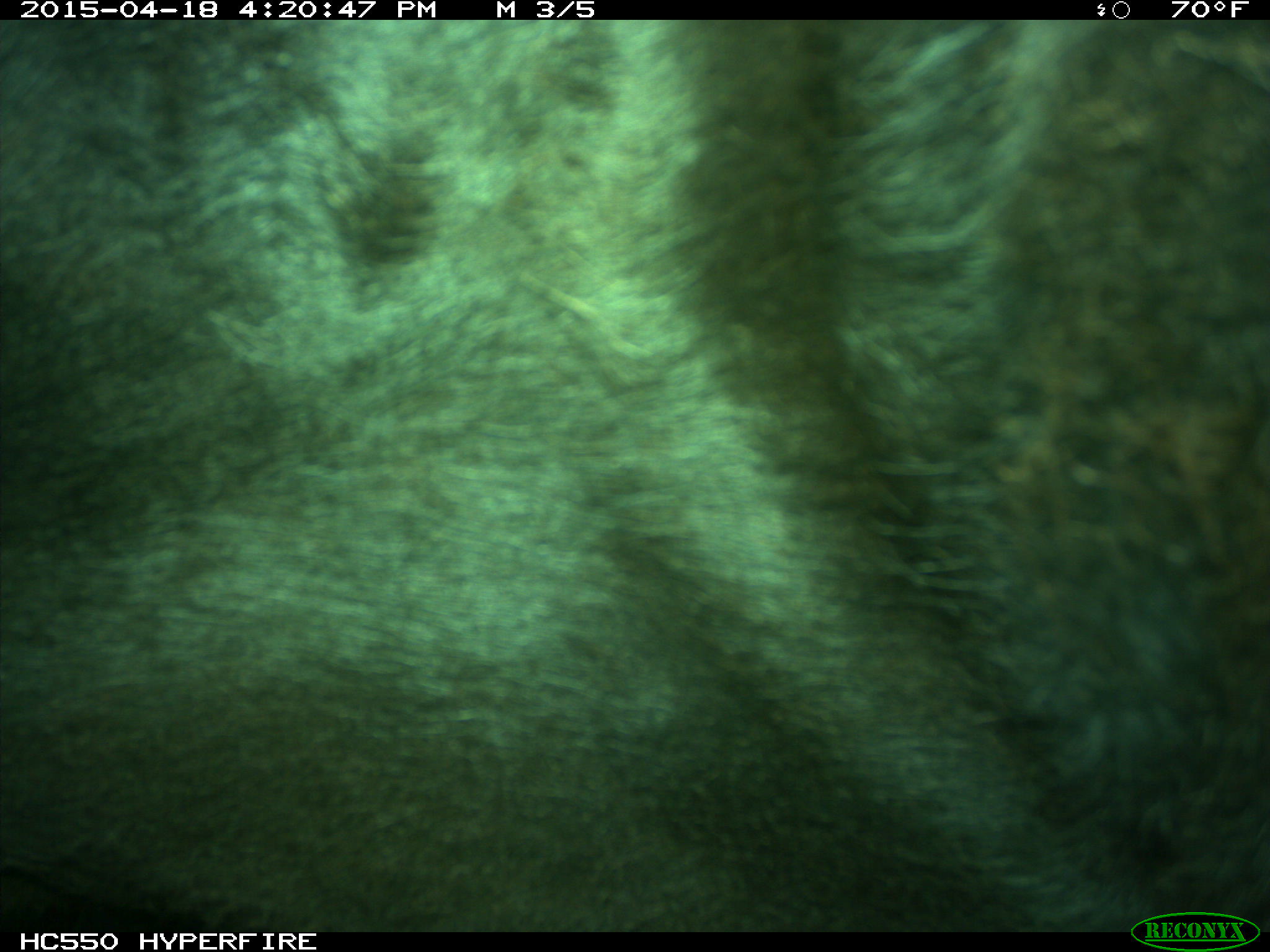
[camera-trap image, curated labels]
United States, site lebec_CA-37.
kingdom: Animalia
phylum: Chordata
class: Mammalia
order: Artiodactyla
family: Bovidae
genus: Bos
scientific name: Bos taurus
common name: domestic cow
Bos taurus (domestic cow).